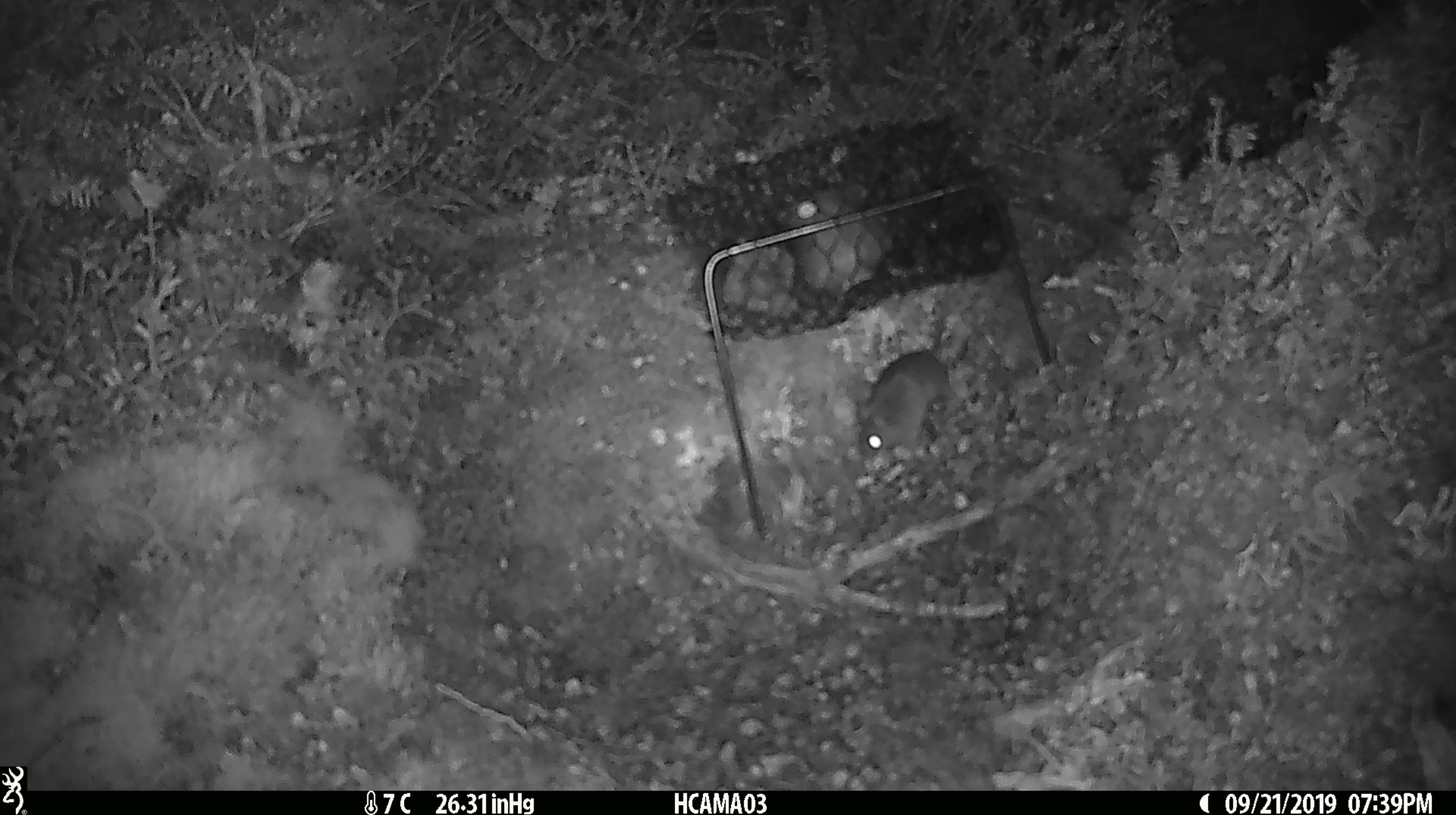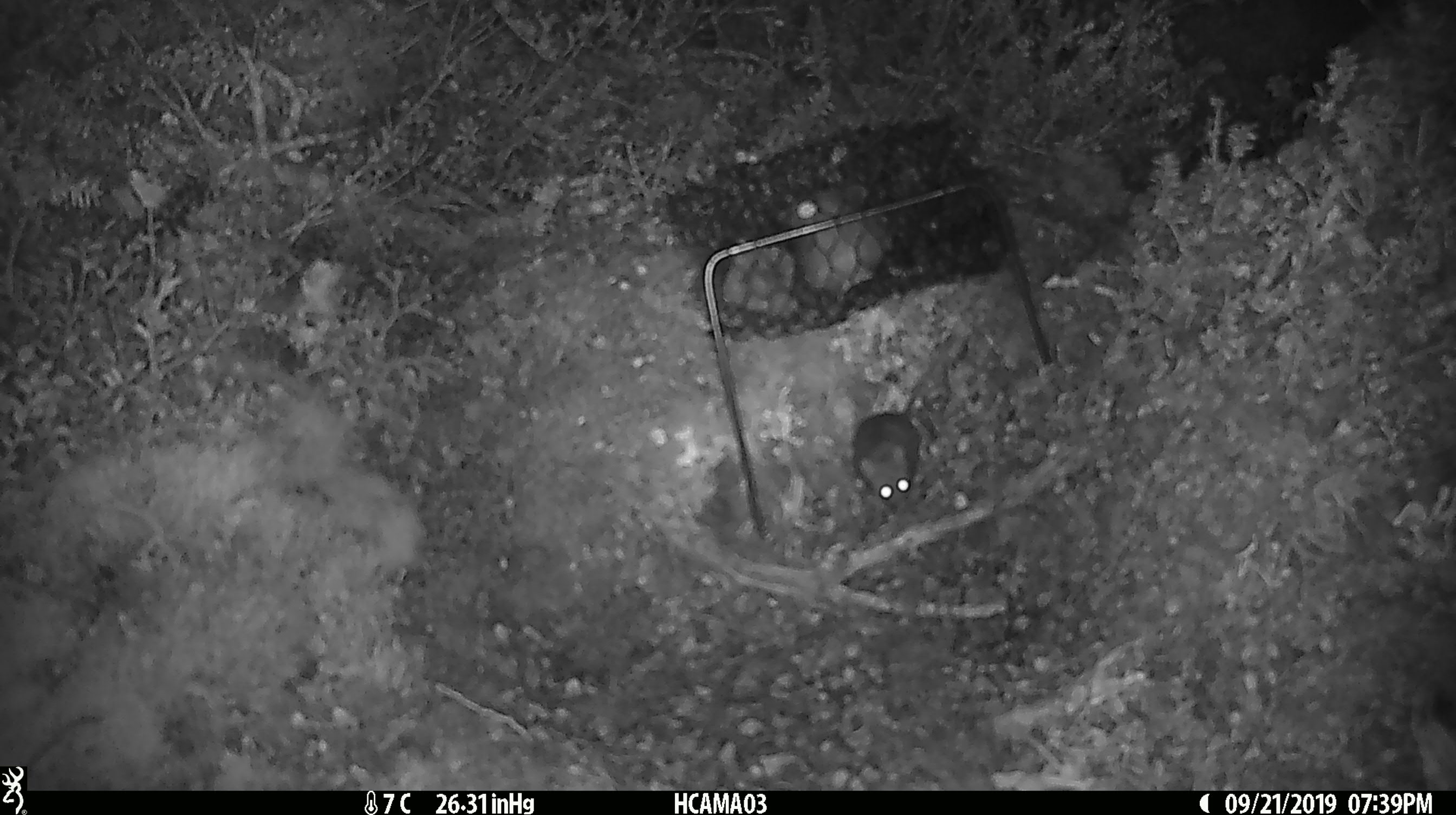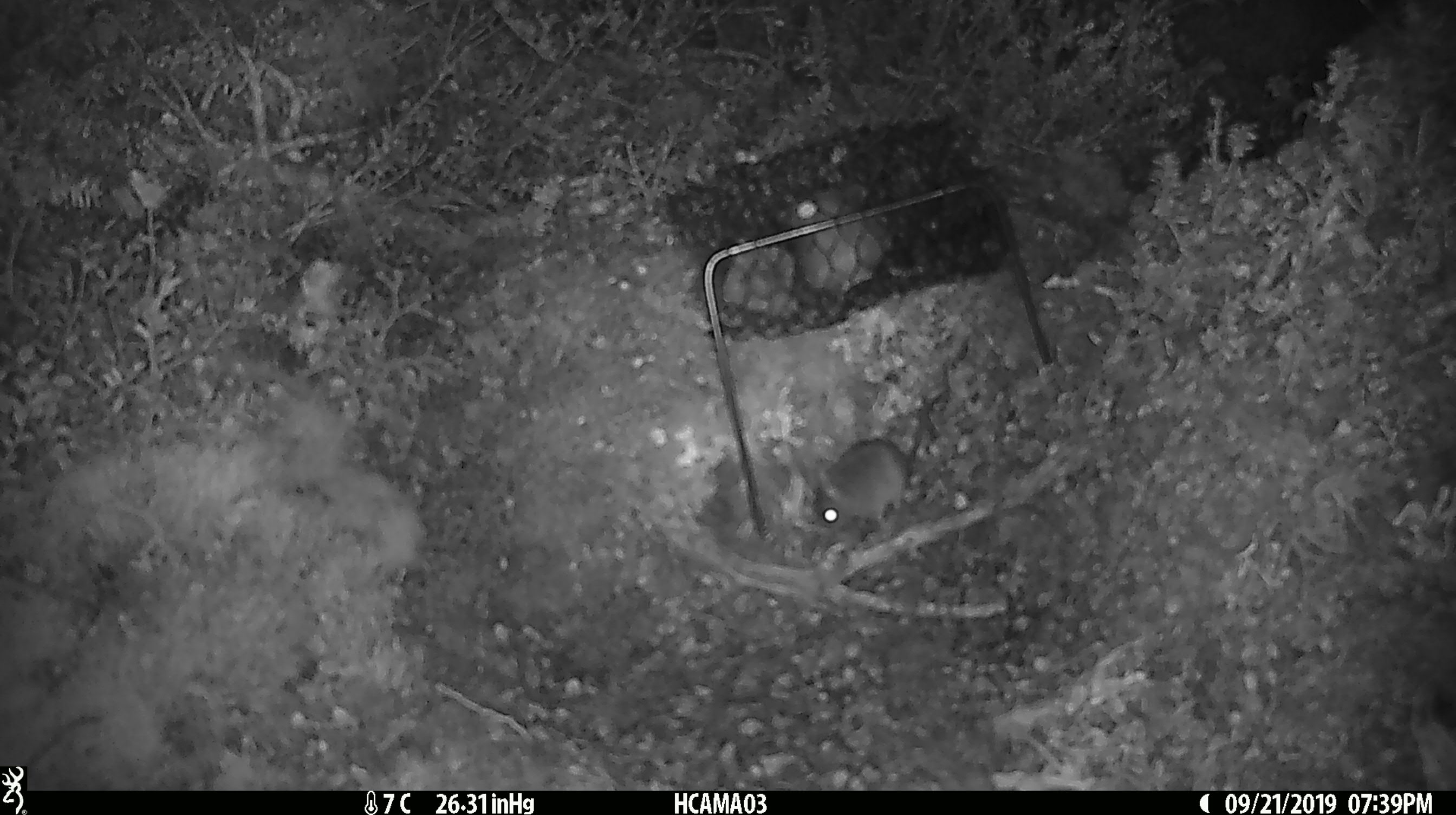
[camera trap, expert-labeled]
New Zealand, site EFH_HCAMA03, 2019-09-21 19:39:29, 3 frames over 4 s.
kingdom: Animalia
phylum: Chordata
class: Mammalia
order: Rodentia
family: Muridae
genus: Mus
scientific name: Mus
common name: mouse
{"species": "mouse (Mus)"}